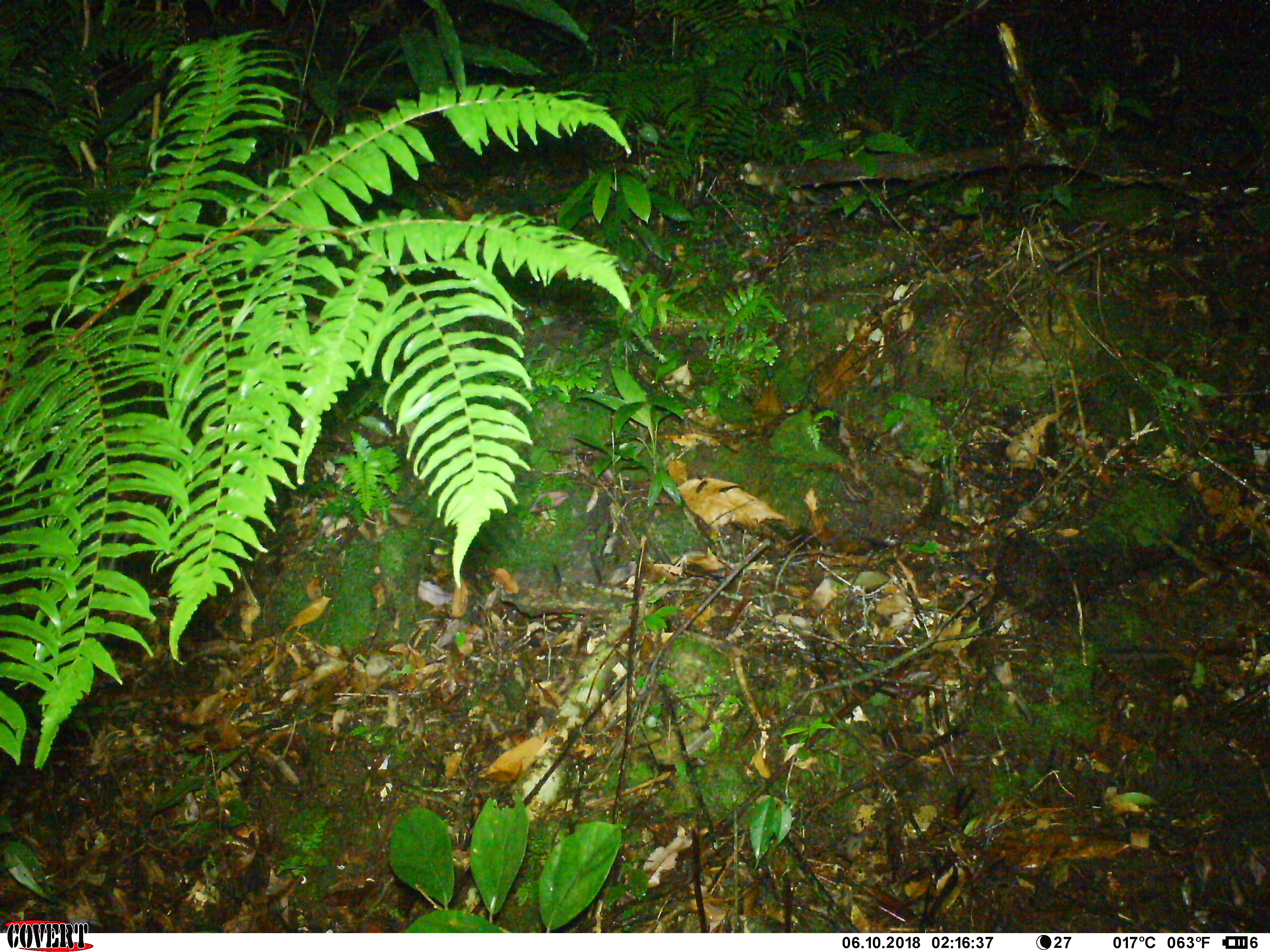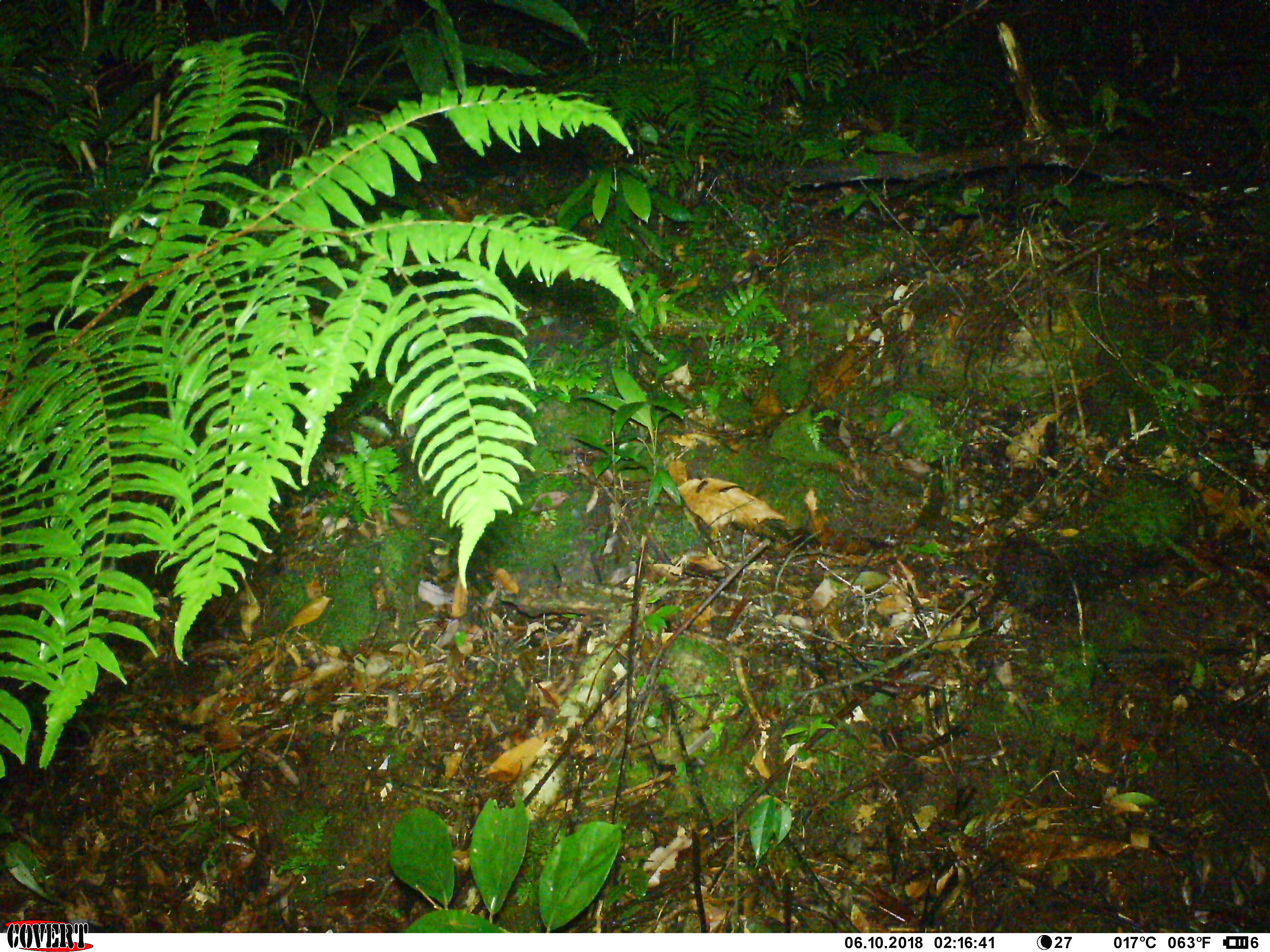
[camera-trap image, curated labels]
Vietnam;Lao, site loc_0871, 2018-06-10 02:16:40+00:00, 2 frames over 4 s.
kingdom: Animalia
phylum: Chordata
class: Mammalia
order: Carnivora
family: Mustelidae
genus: Melogale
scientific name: Melogale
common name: ferret badger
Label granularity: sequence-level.